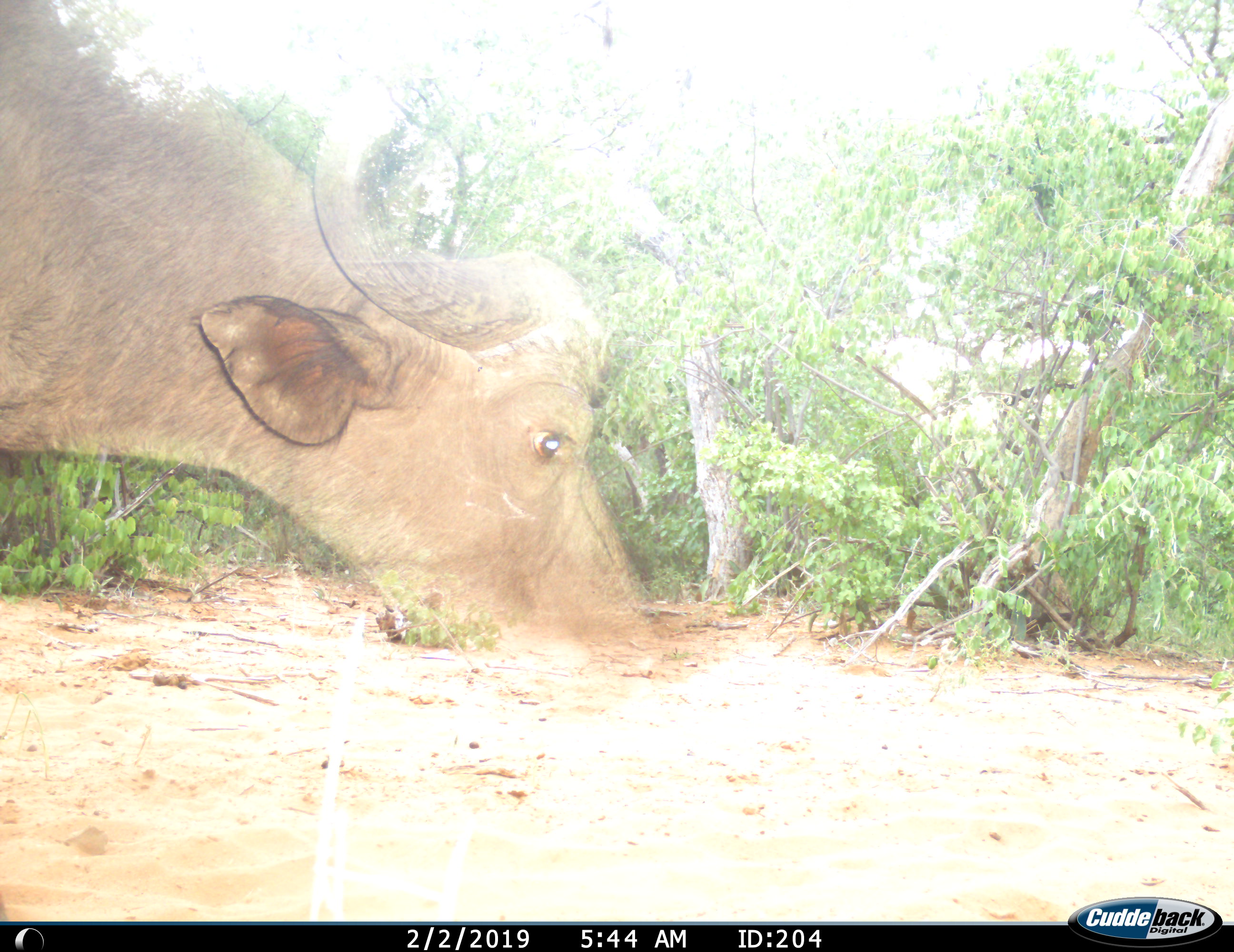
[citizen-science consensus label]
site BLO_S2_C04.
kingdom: Animalia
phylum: Chordata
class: Mammalia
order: Artiodactyla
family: Bovidae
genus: Syncerus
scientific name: Syncerus caffer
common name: african buffalo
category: buffalo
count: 1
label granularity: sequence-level